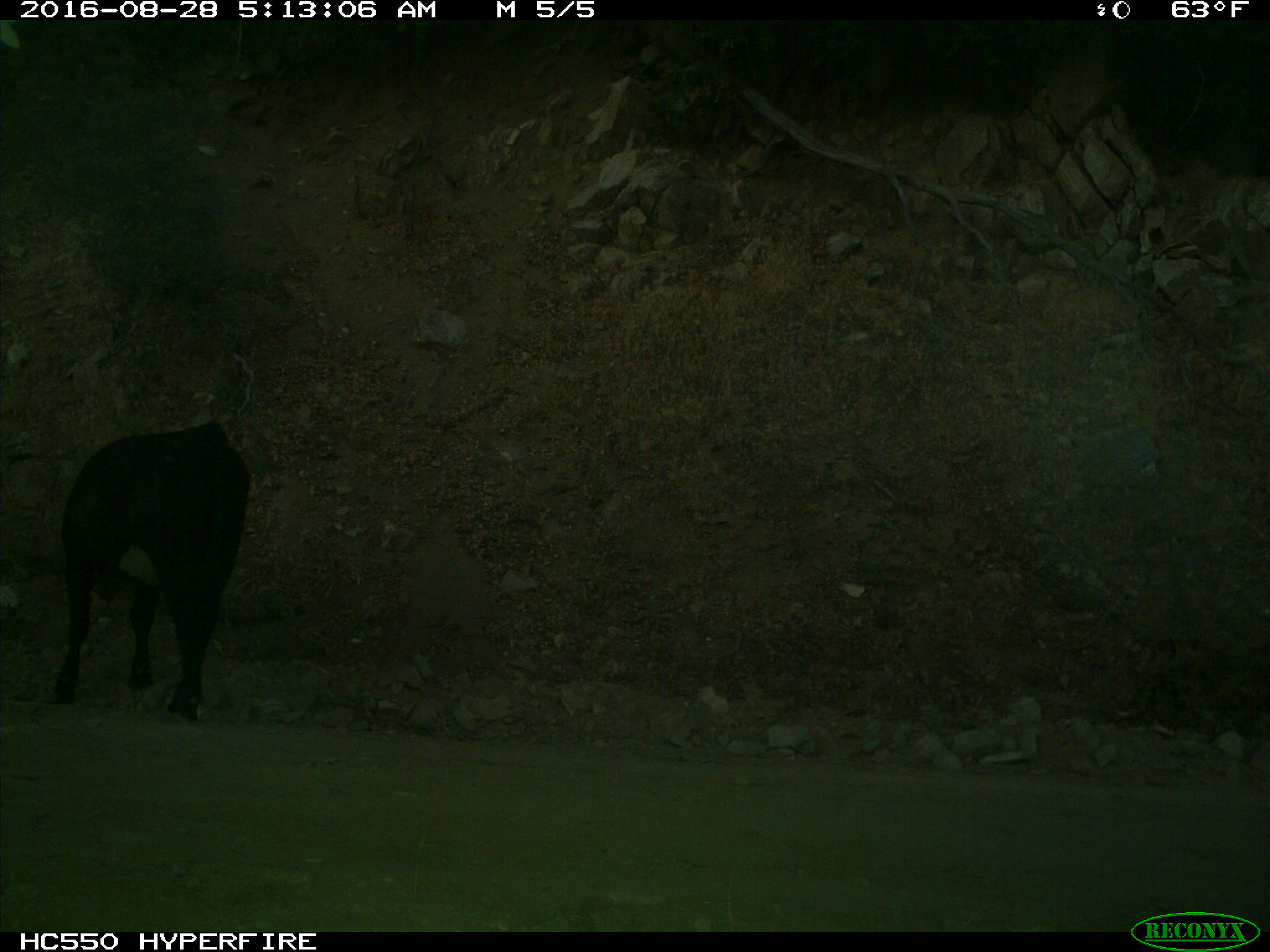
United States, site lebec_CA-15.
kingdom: Animalia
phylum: Chordata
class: Mammalia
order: Artiodactyla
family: Bovidae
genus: Bos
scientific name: Bos taurus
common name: domestic cow